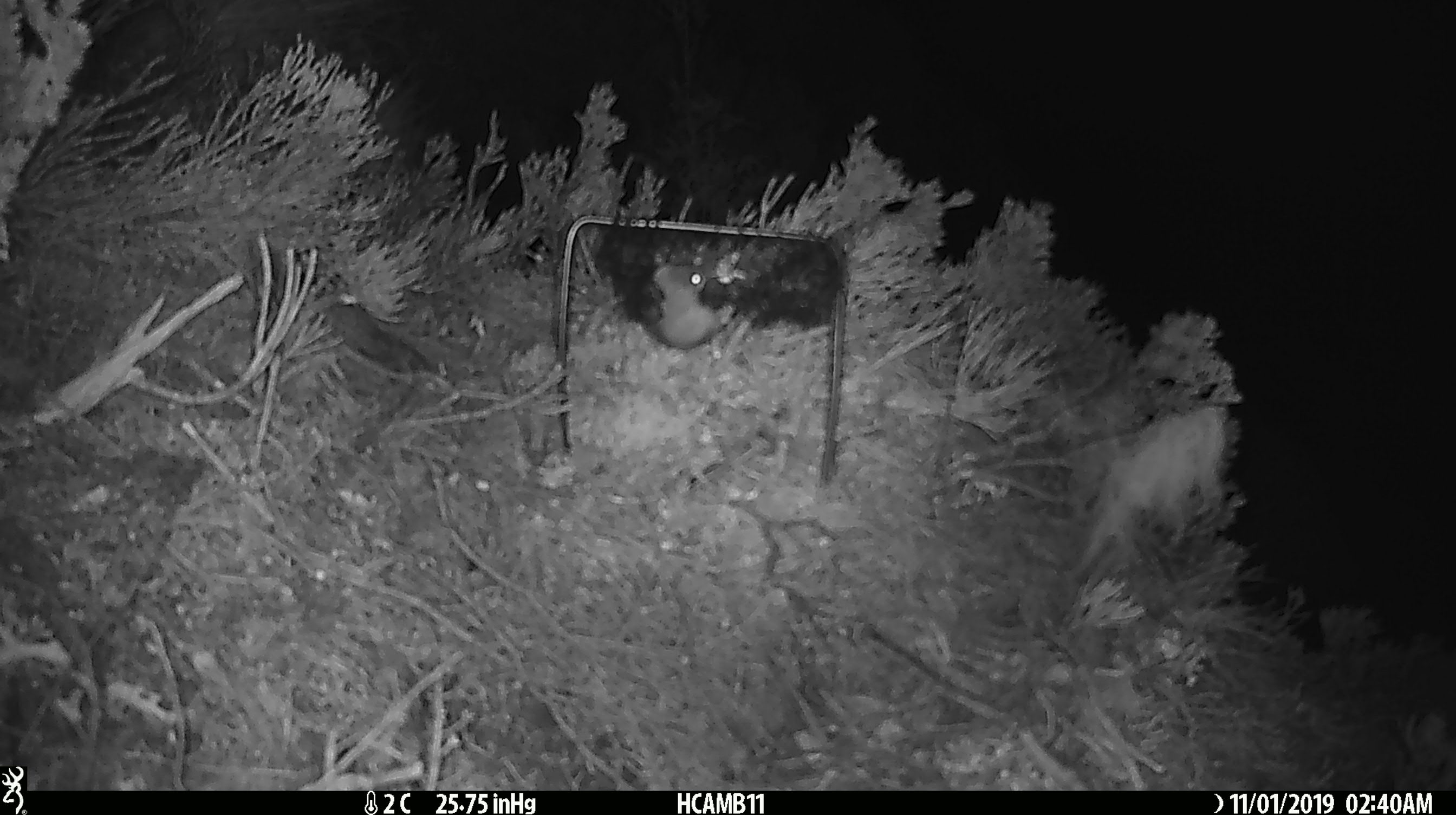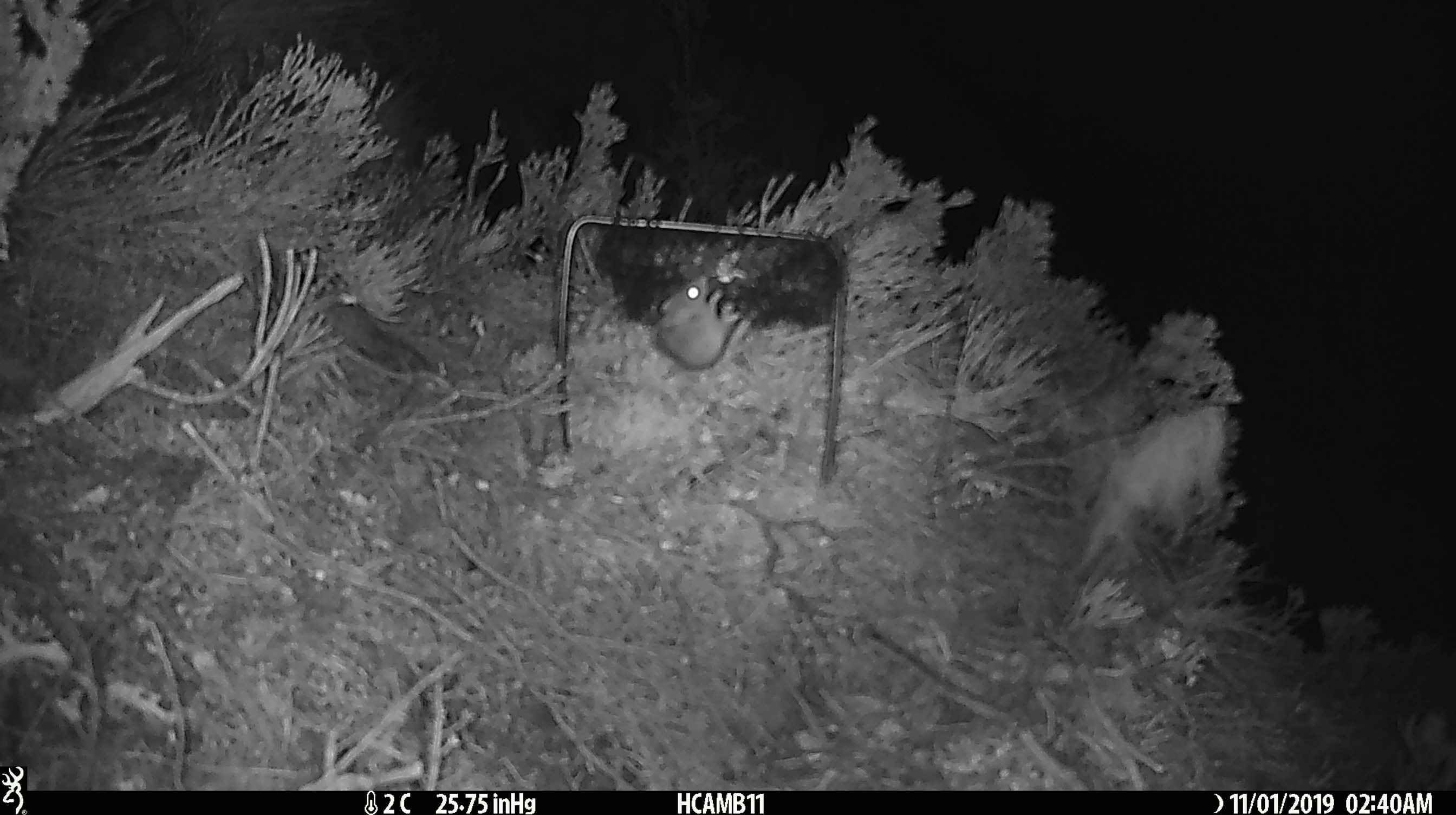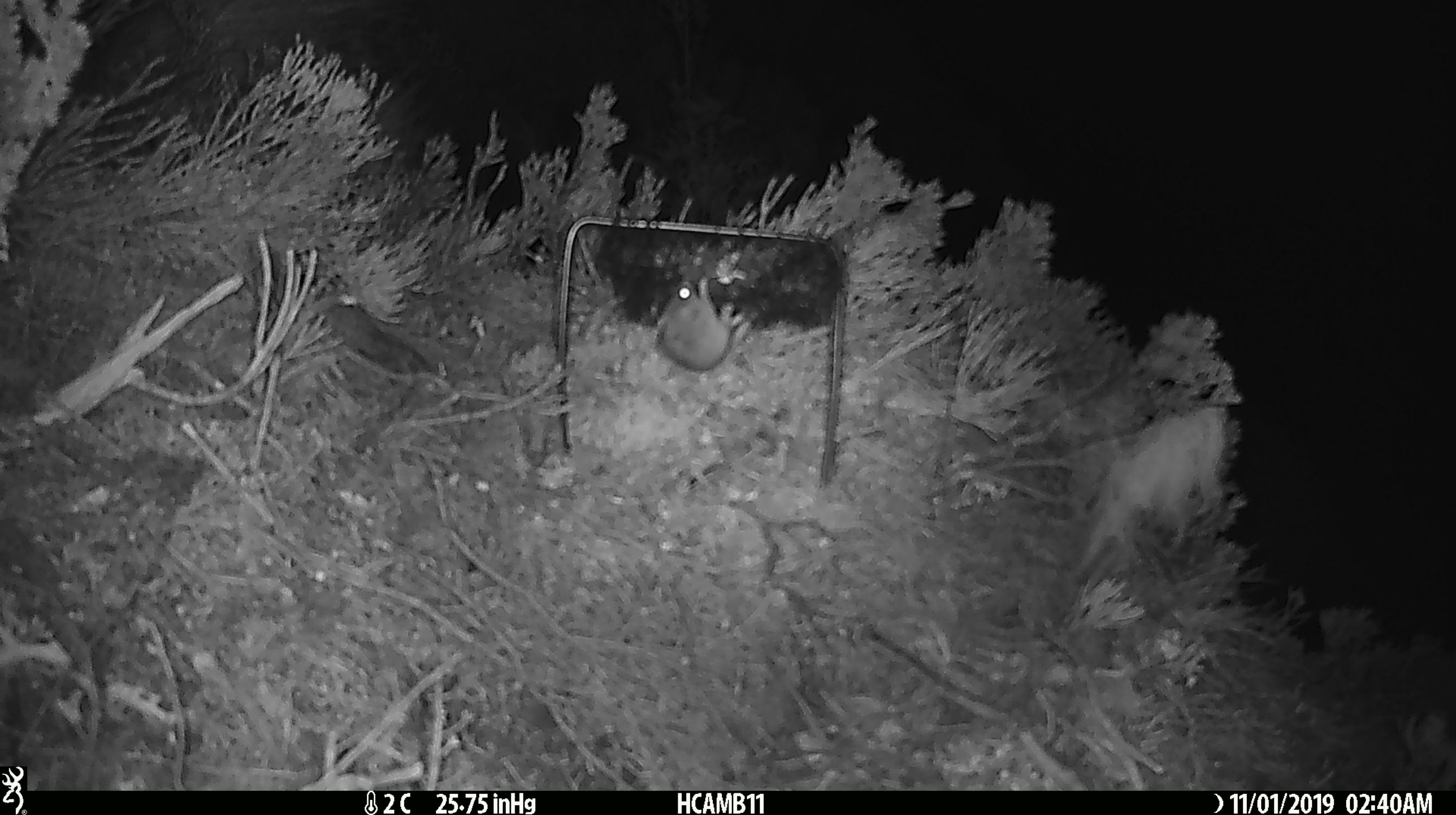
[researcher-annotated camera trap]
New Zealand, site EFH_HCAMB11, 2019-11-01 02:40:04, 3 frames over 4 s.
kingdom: Animalia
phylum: Chordata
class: Mammalia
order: Rodentia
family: Muridae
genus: Mus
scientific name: Mus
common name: mouse